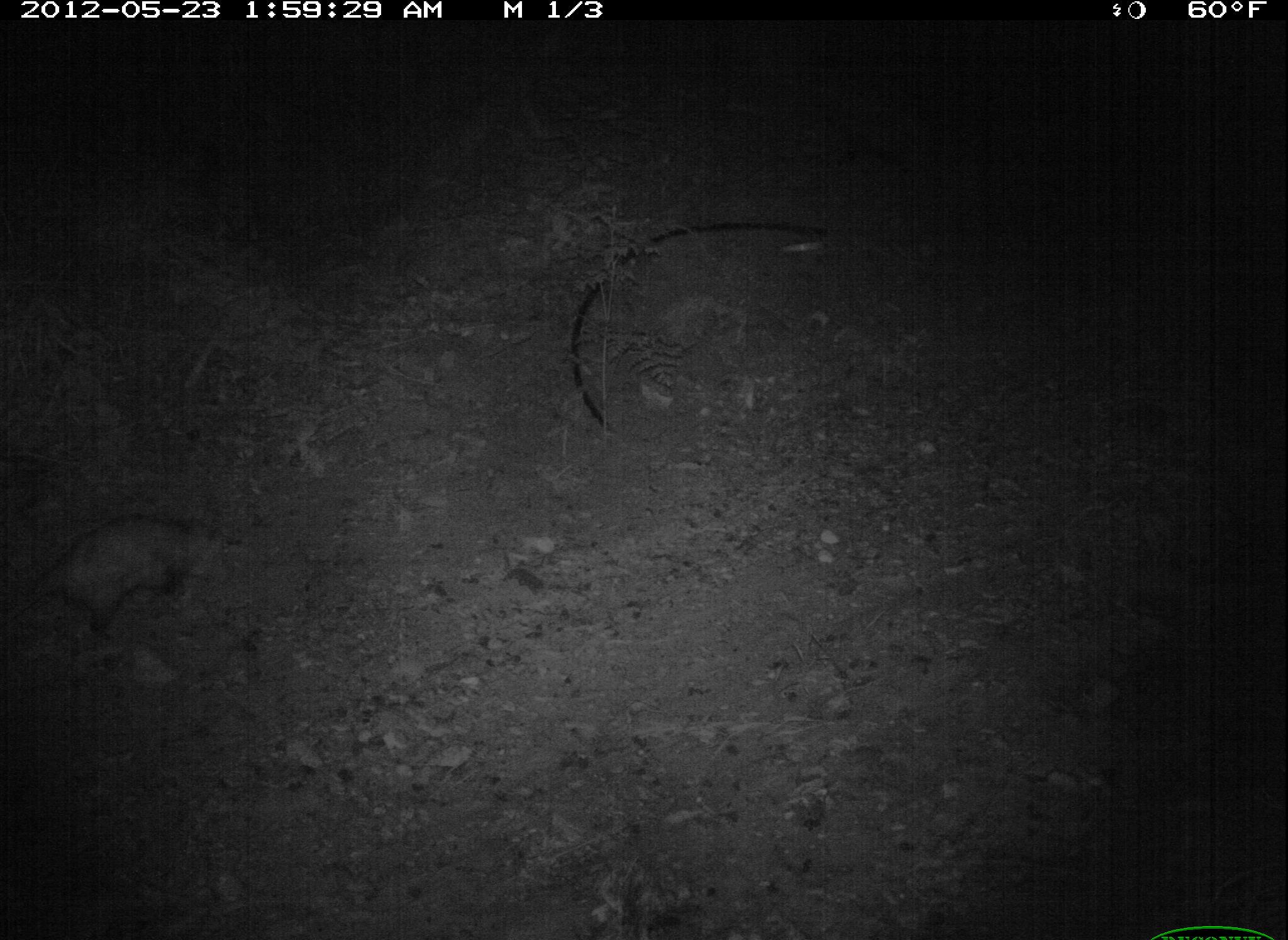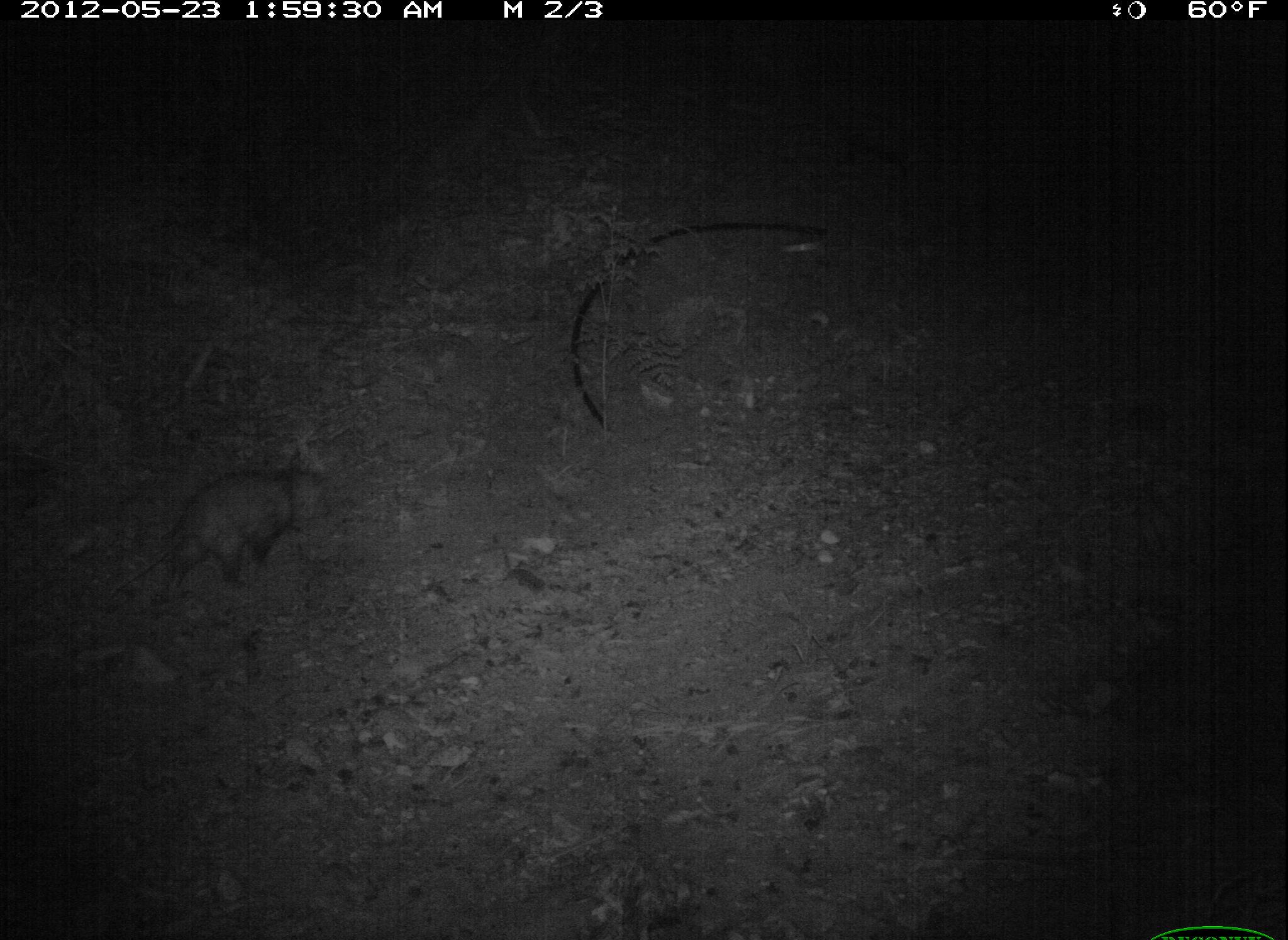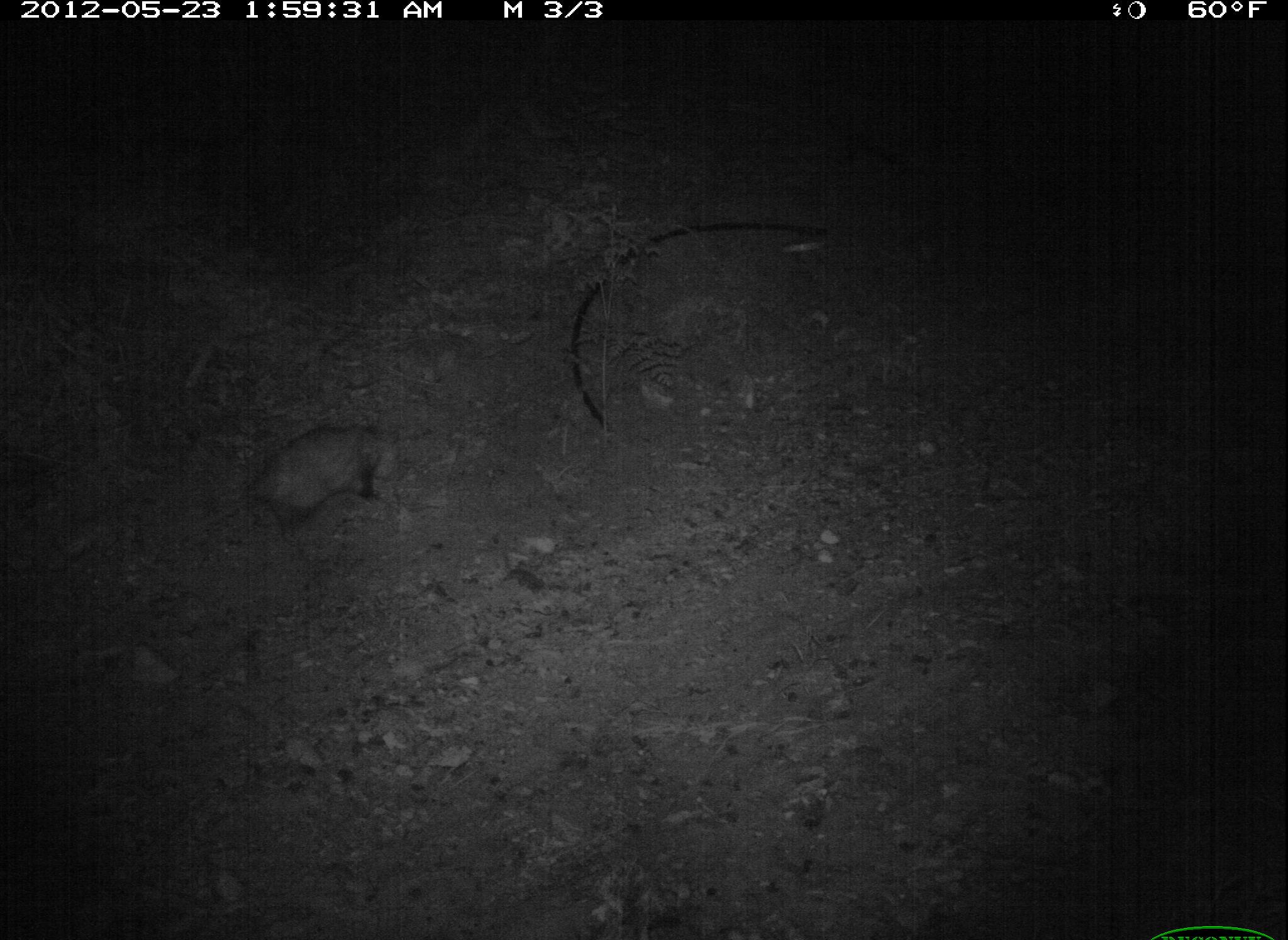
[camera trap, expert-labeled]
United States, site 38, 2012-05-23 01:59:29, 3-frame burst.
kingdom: Animalia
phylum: Chordata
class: Mammalia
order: Didelphimorphia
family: Didelphidae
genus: Didelphis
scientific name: Didelphis virginiana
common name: virginia opossum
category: opossum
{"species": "opossum (virginia opossum) (Didelphis virginiana)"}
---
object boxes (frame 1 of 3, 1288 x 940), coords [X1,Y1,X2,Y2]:
opossum: [10,504,246,649]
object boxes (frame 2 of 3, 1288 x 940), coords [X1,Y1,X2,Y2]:
opossum: [85,437,351,617]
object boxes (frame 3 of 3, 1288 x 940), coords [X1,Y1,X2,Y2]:
opossum: [203,401,420,528]